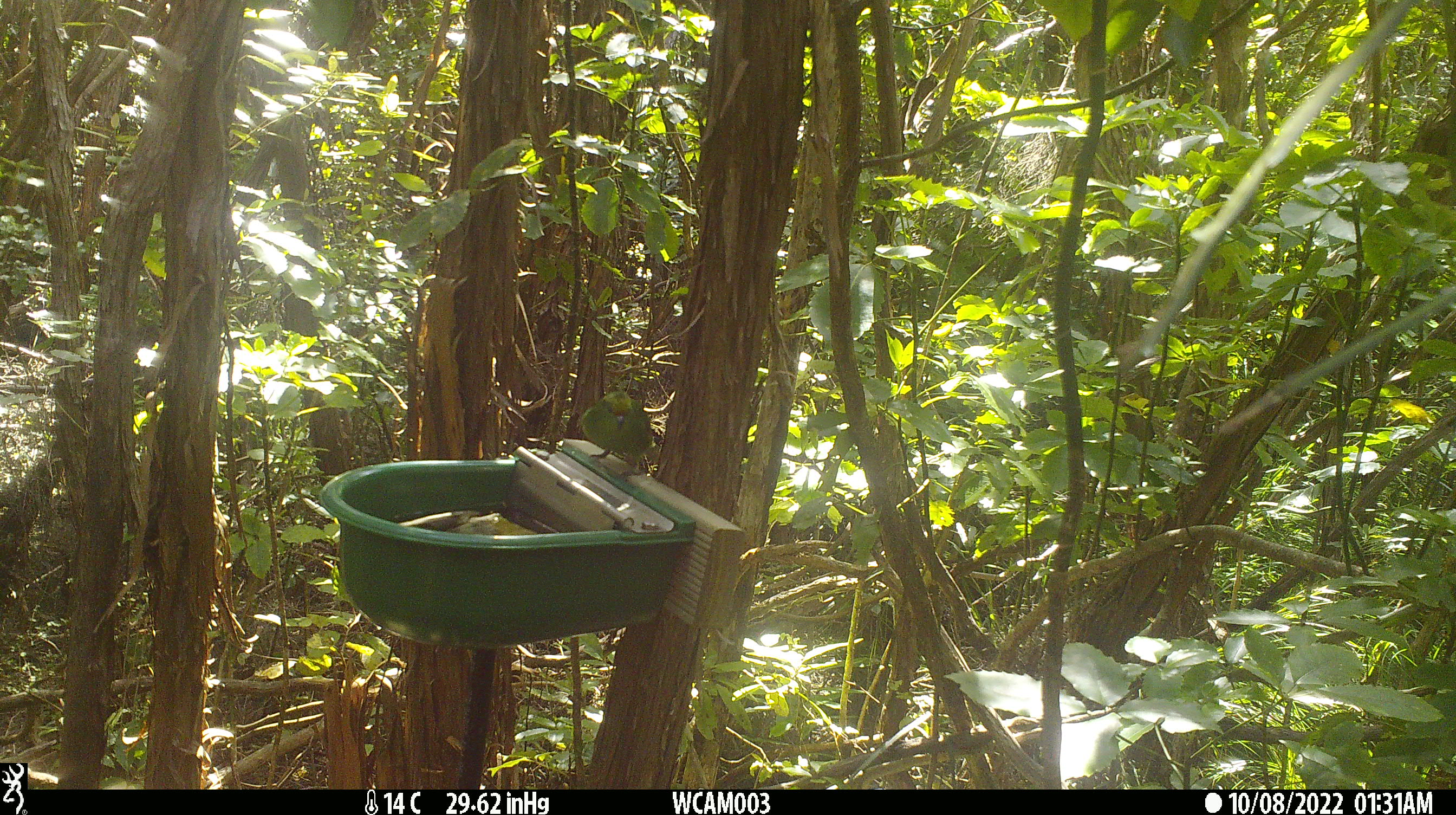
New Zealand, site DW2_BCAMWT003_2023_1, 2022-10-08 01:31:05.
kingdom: Animalia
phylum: Chordata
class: Aves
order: Psittaciformes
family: Psittaculidae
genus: Cyanoramphus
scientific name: Cyanoramphus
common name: parakeet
Parakeet (Cyanoramphus).